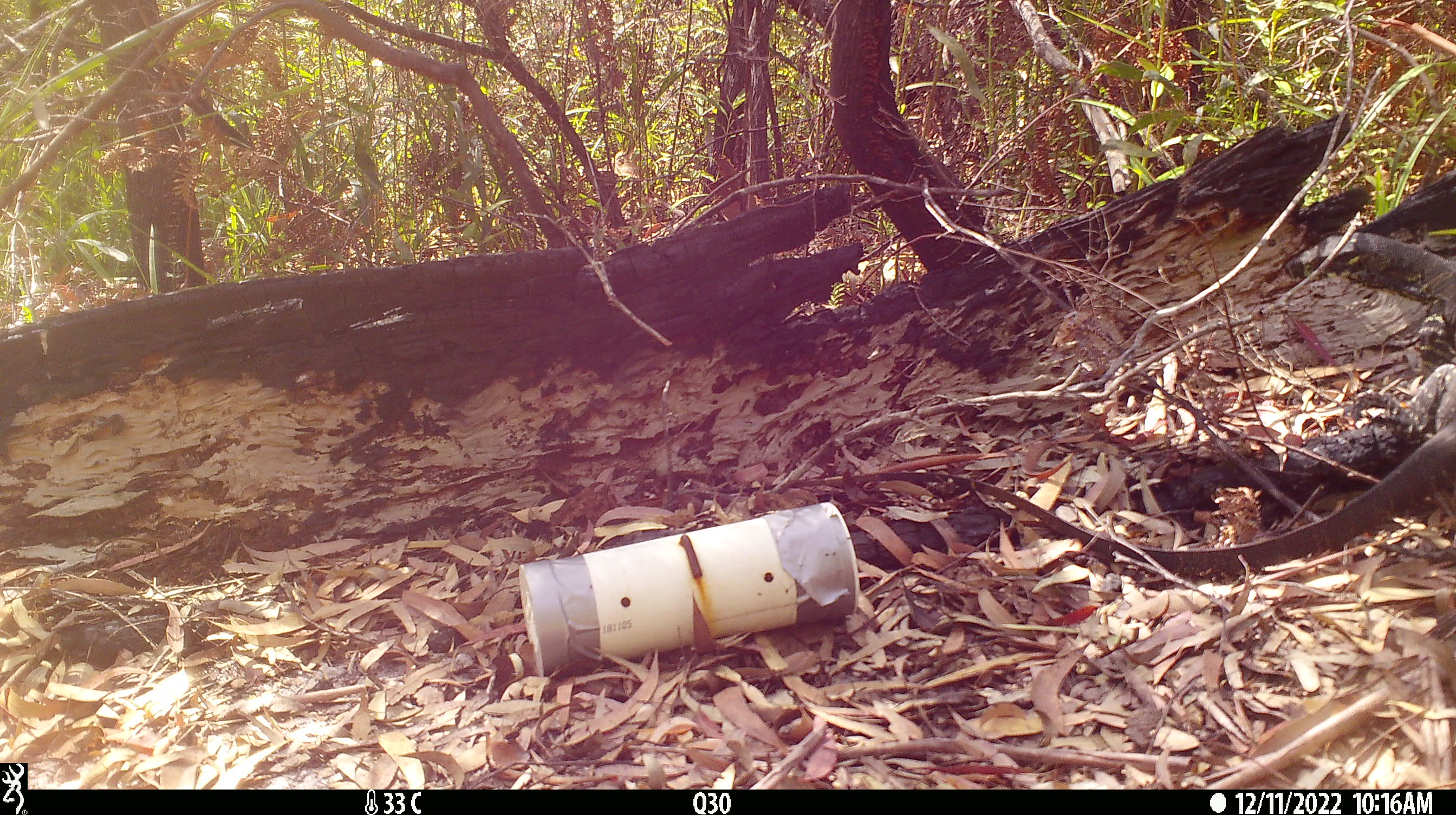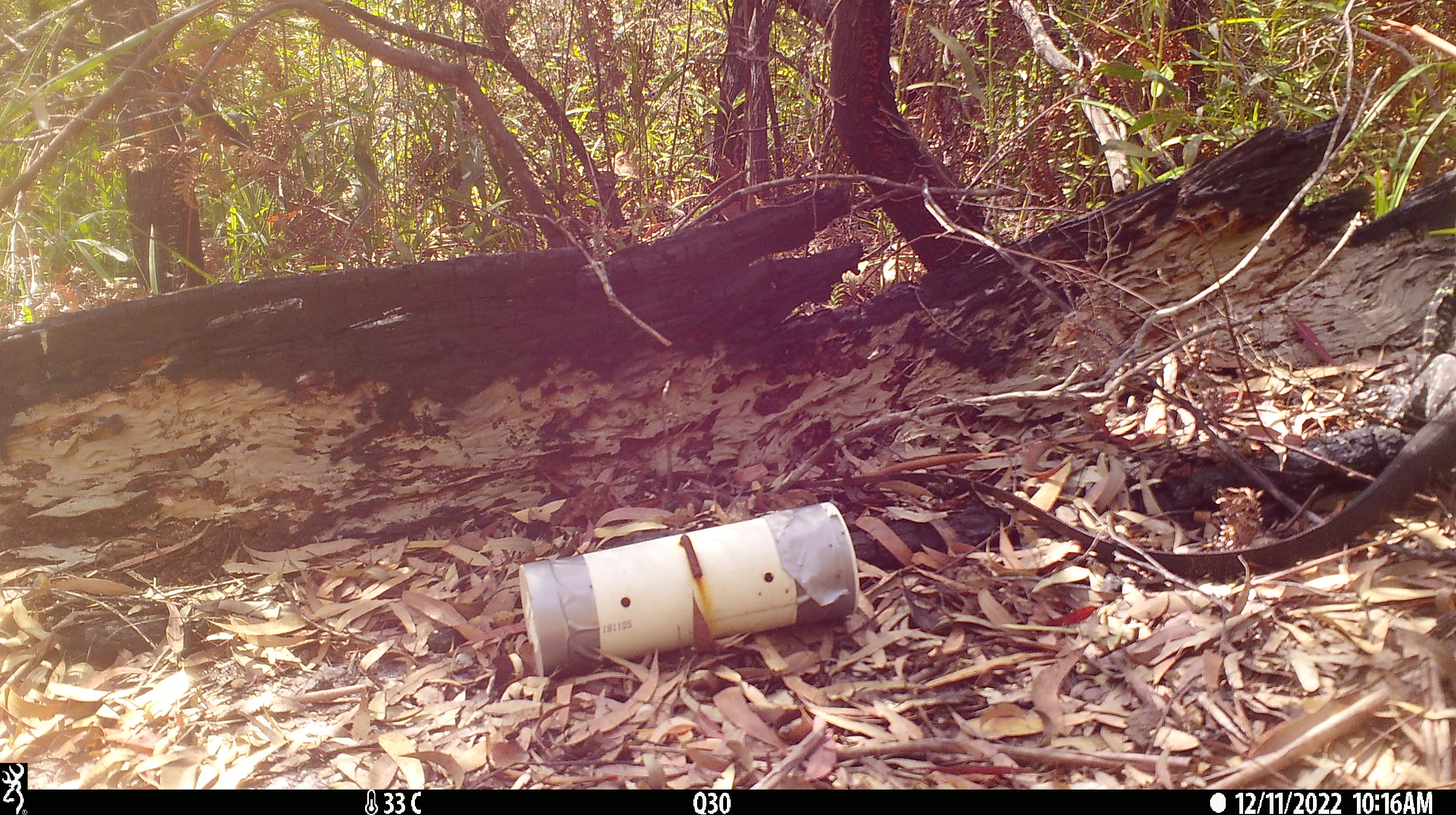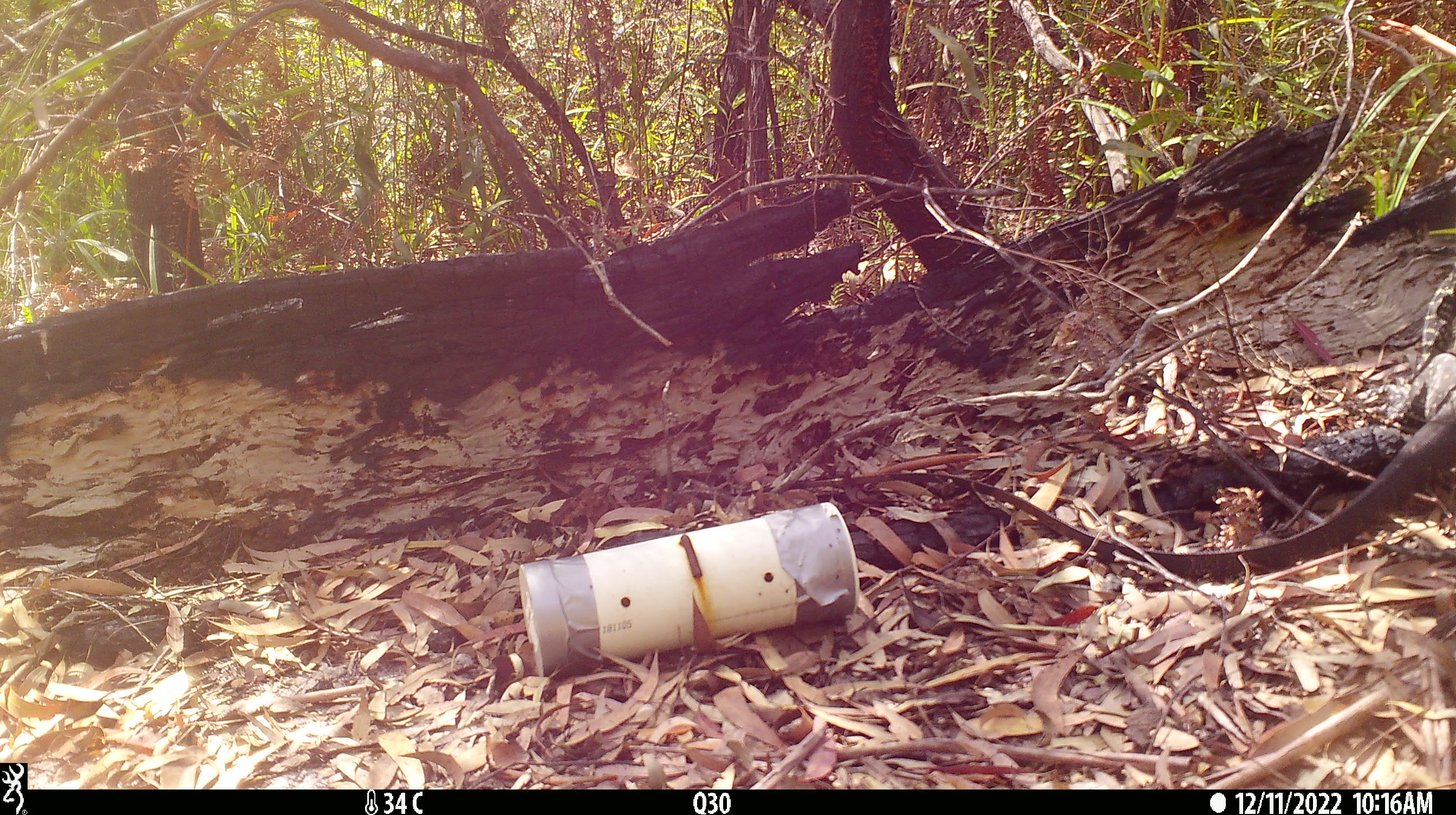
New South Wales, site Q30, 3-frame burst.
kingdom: Animalia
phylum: Chordata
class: Reptilia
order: Squamata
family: Varanidae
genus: Varanus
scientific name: Varanus varius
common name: lace monitor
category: goanna